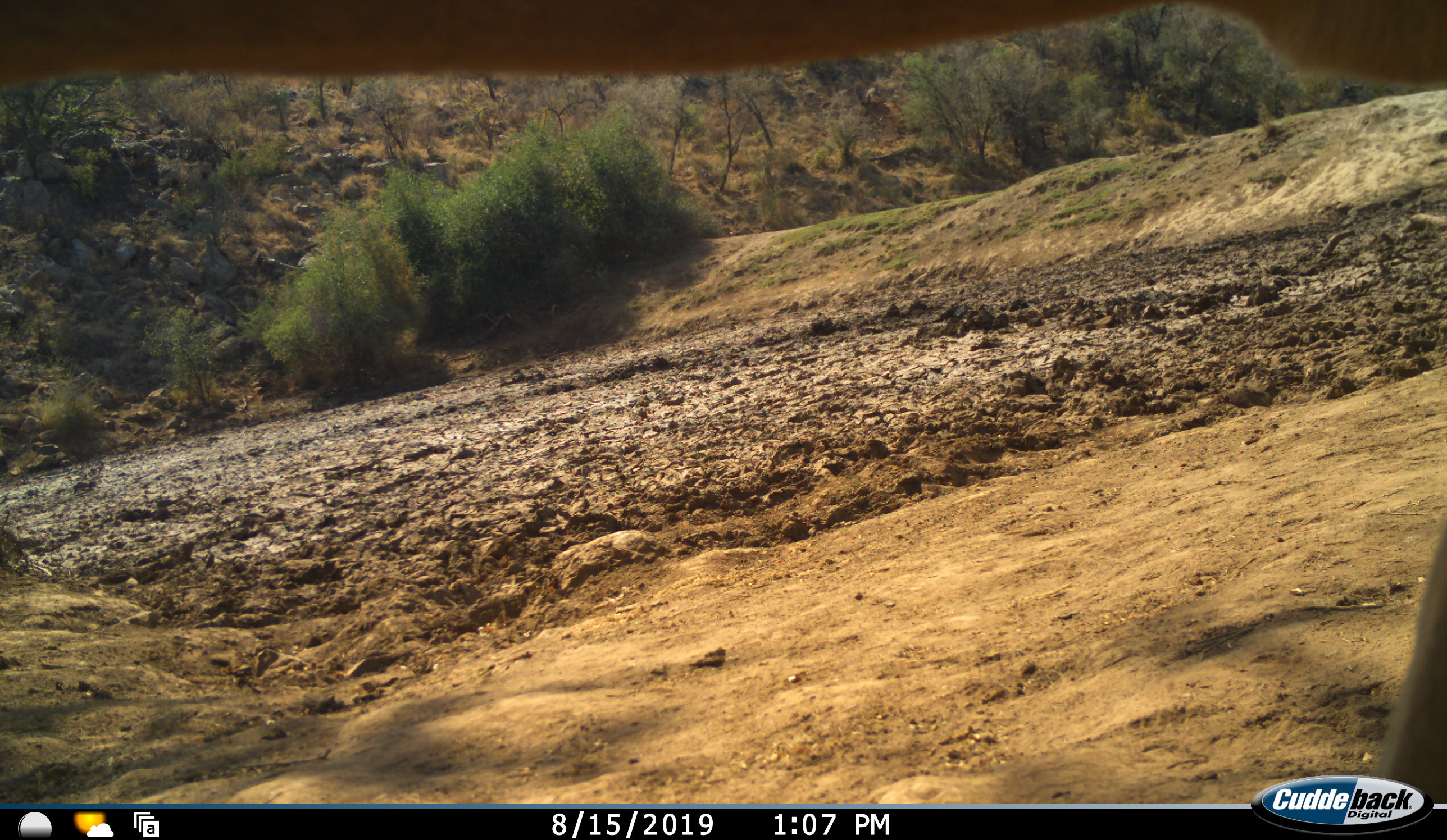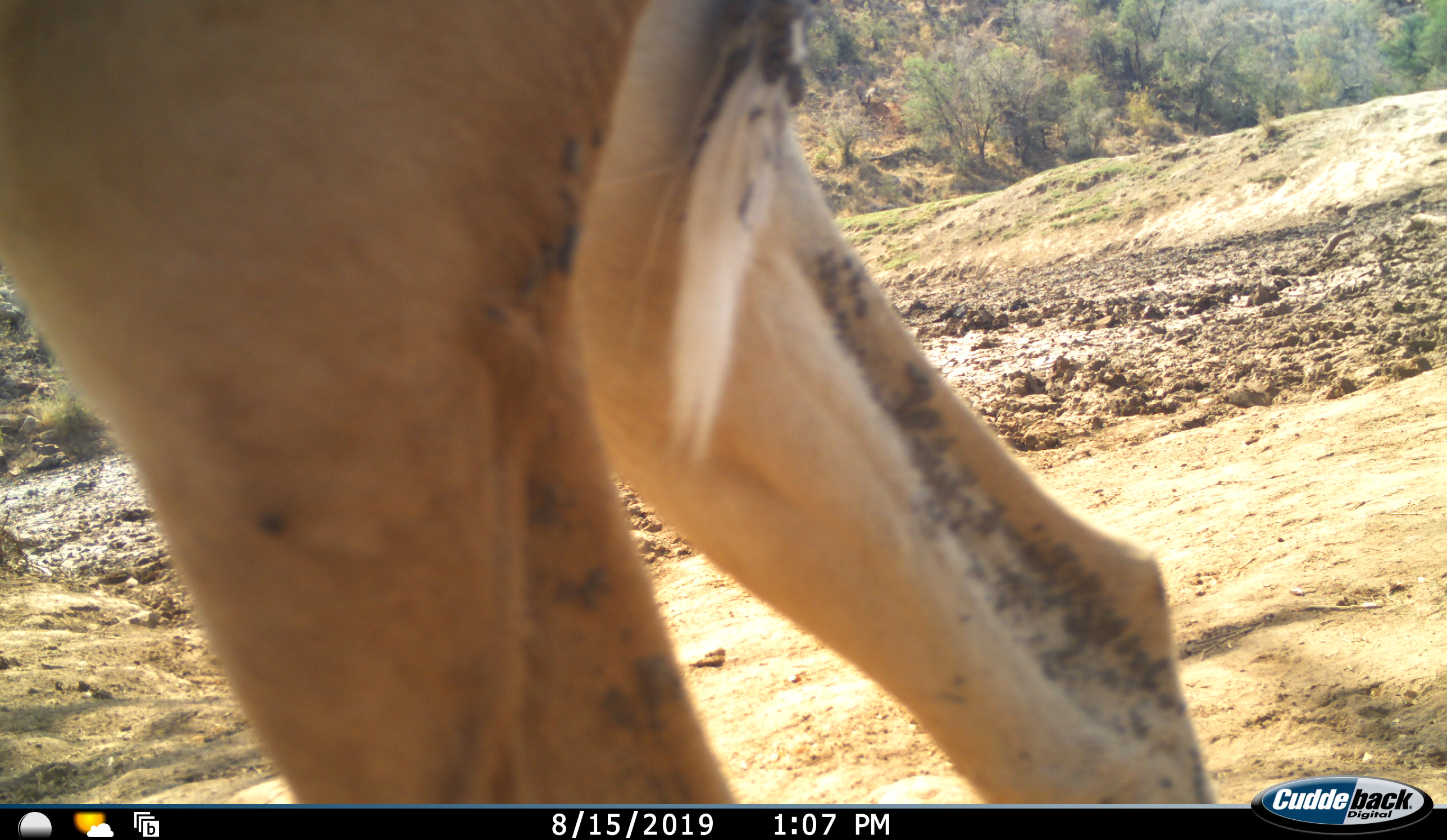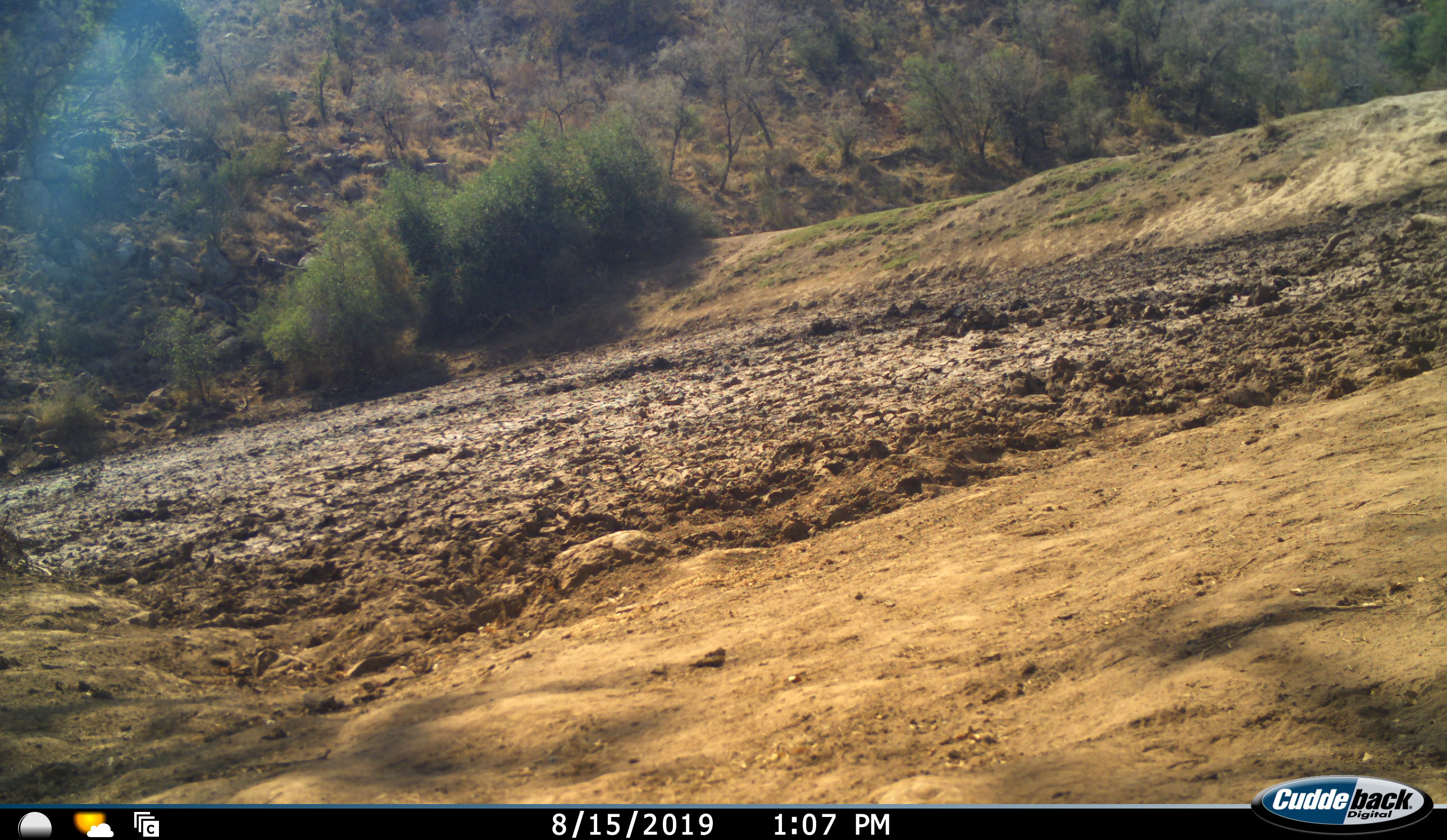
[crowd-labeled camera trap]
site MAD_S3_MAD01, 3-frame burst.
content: unidentified animal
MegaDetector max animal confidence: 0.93